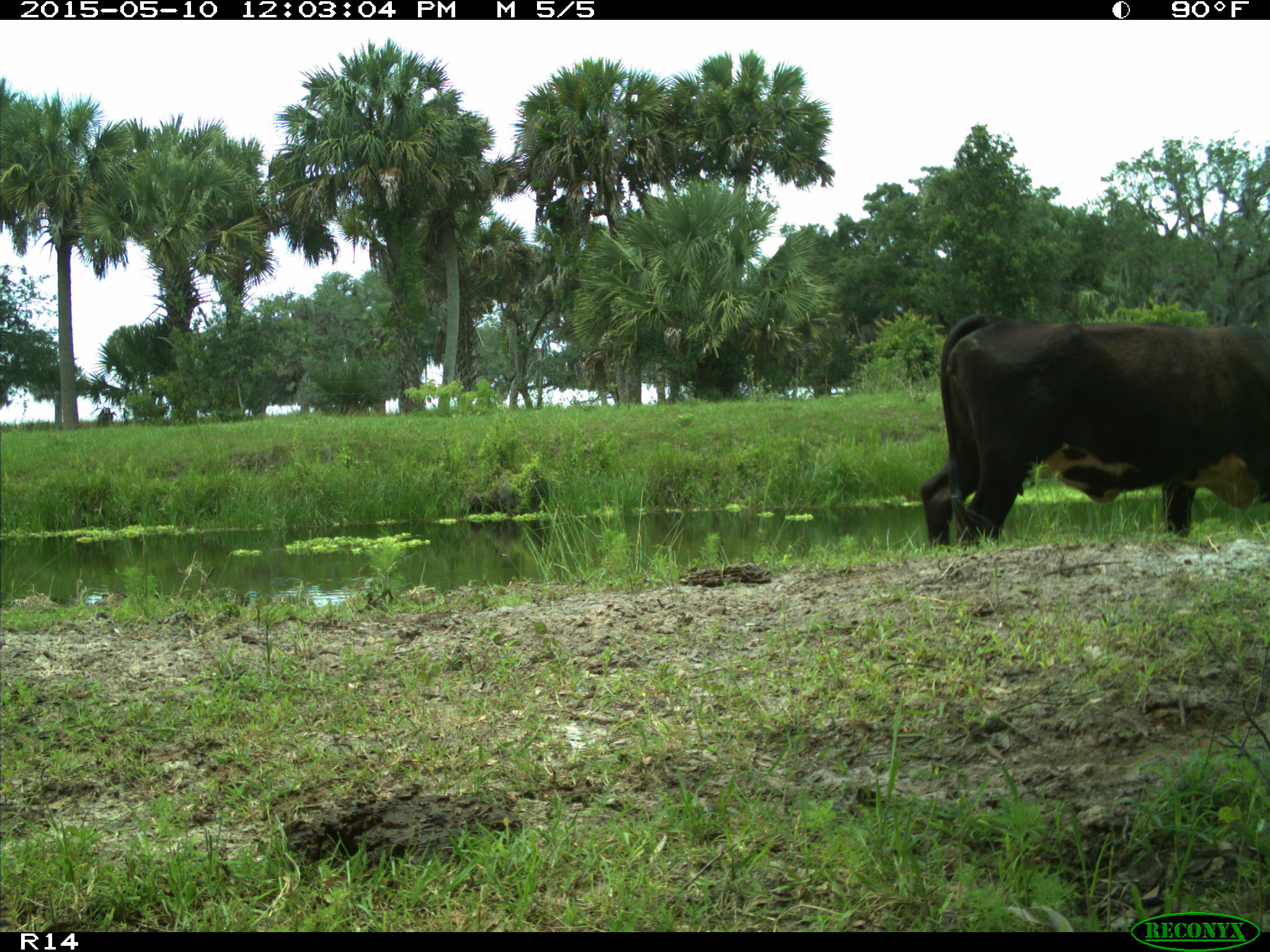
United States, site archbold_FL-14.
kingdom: Animalia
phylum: Chordata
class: Mammalia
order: Artiodactyla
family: Bovidae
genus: Bos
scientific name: Bos taurus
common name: domestic cow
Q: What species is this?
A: Bos taurus (domestic cow).